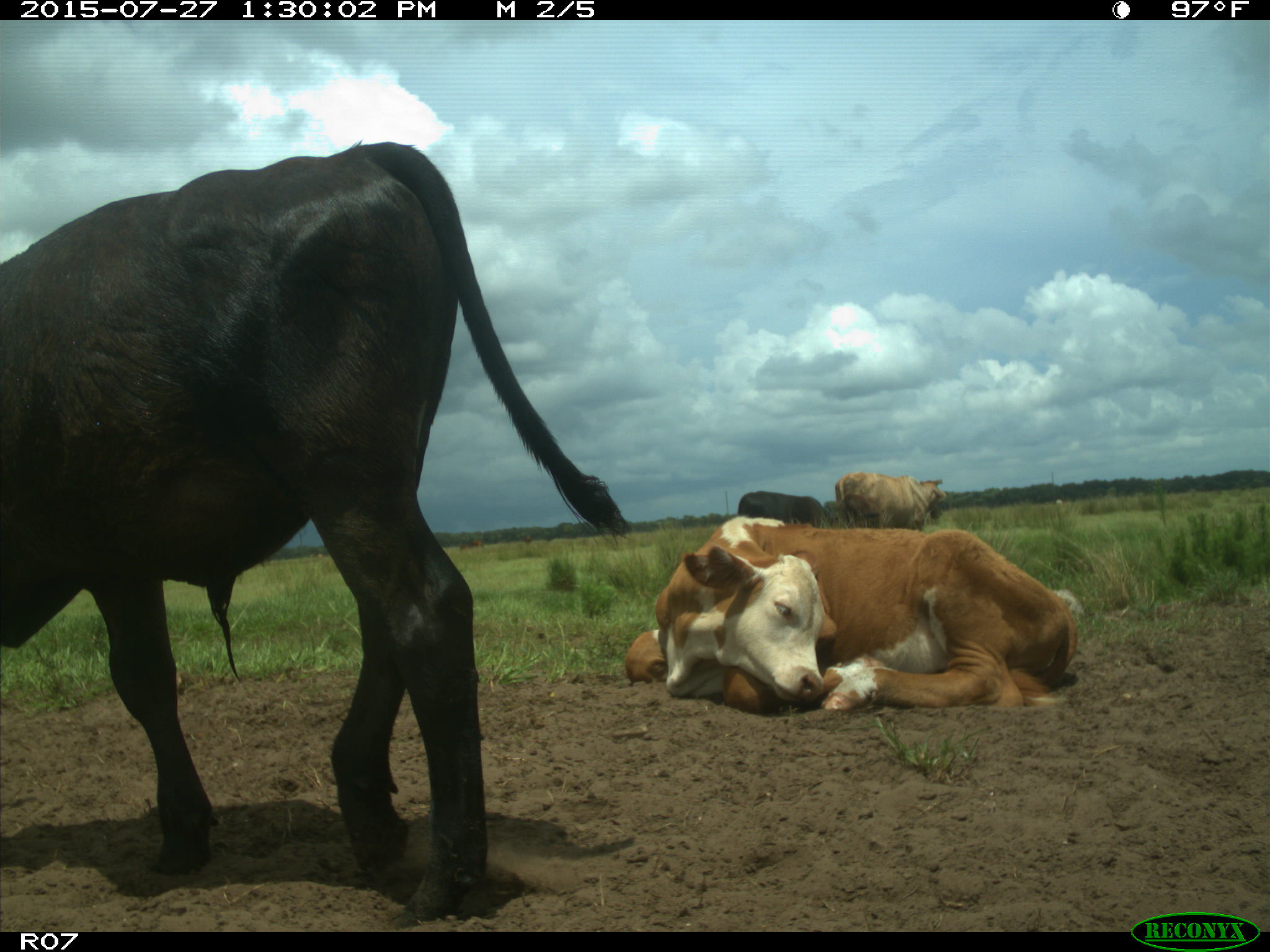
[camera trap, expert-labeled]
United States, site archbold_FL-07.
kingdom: Animalia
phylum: Chordata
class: Mammalia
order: Artiodactyla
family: Bovidae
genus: Bos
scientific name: Bos taurus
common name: domestic cow